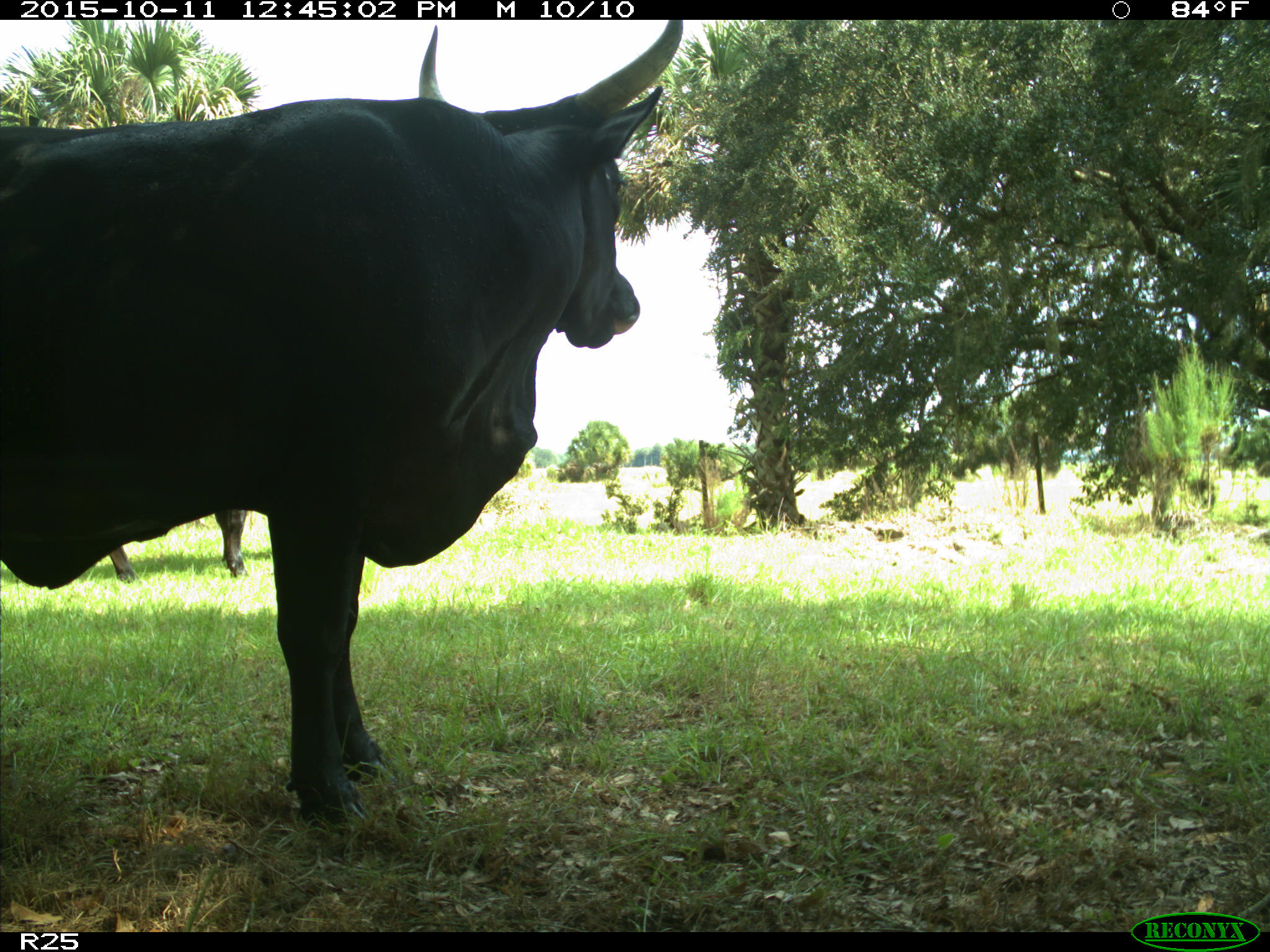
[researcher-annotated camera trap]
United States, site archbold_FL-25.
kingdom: Animalia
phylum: Chordata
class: Mammalia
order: Artiodactyla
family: Bovidae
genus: Bos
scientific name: Bos taurus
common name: domestic cow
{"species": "Bos taurus (domestic cow)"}